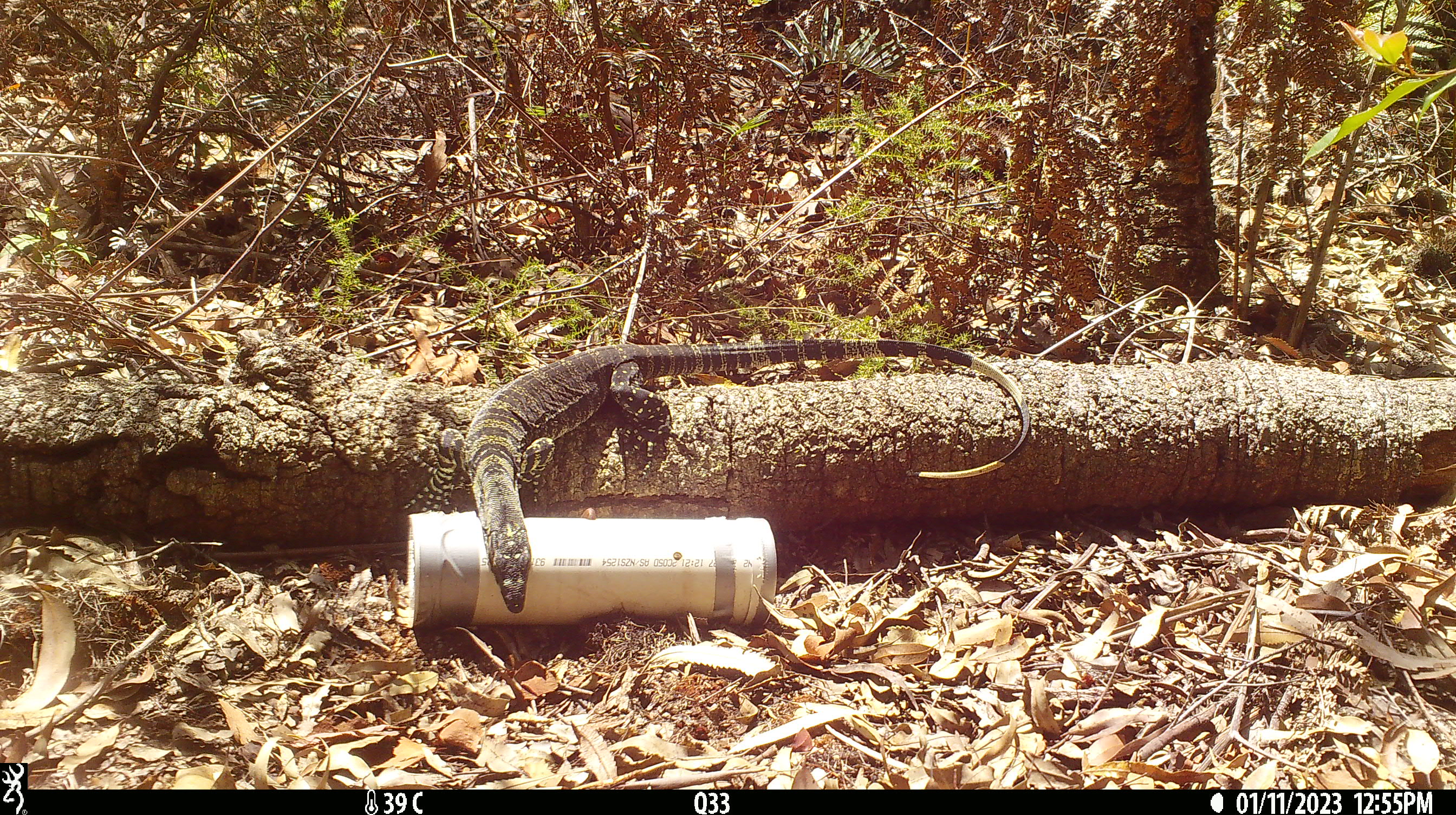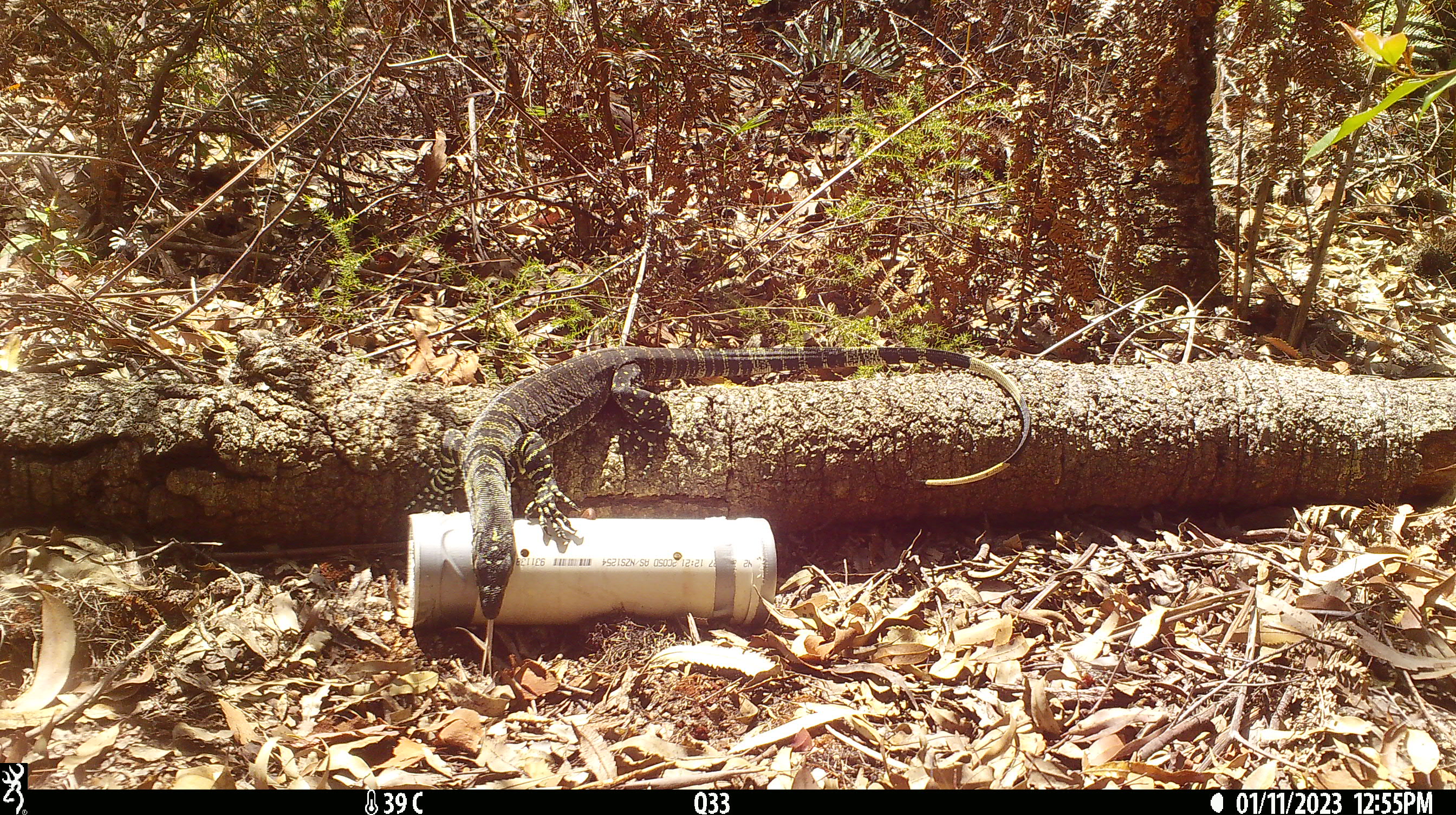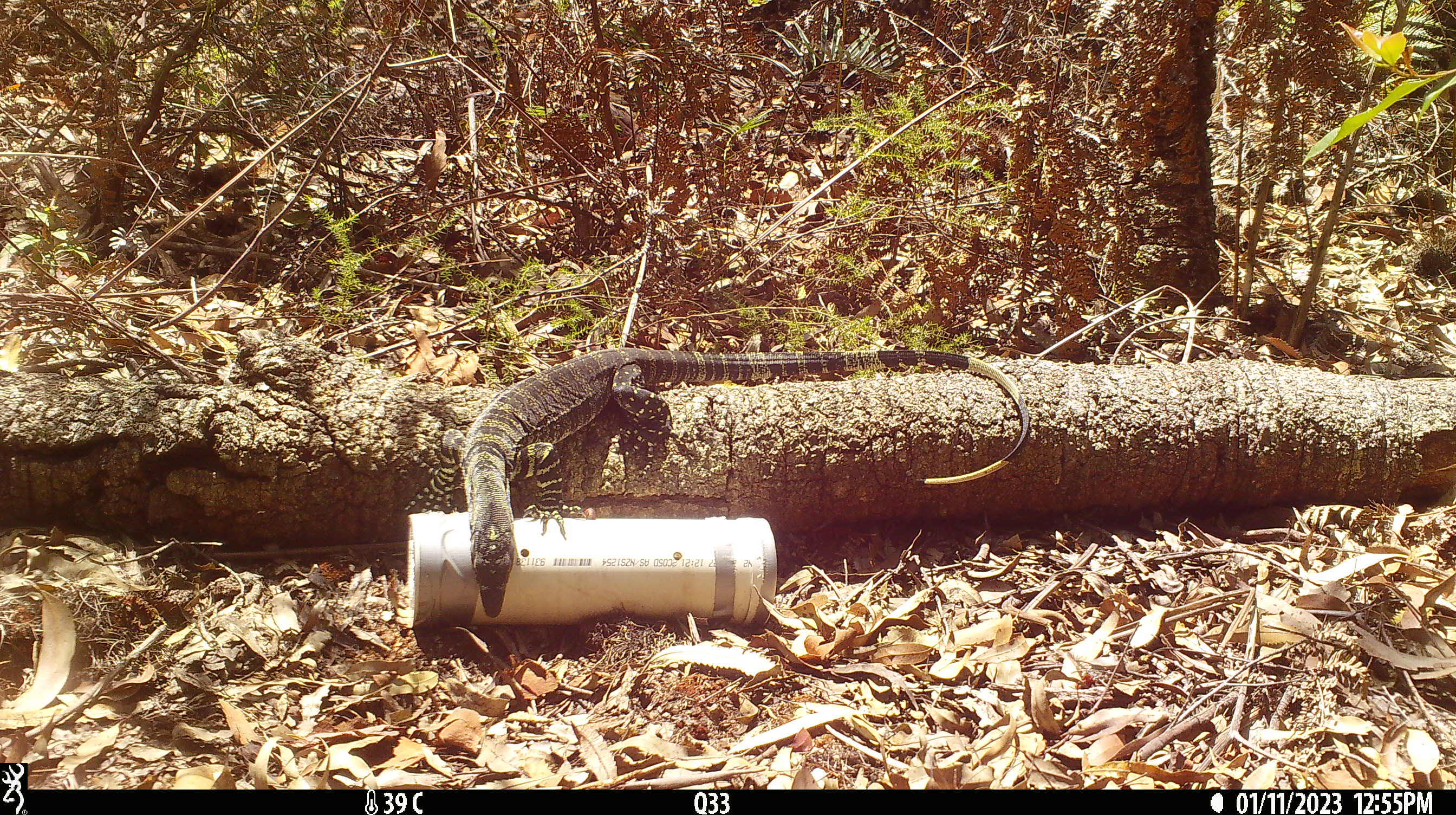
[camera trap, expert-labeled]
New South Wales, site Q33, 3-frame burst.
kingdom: Animalia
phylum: Chordata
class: Reptilia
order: Squamata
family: Varanidae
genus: Varanus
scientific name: Varanus varius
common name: lace monitor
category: goanna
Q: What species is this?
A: Goanna (lace monitor) (Varanus varius).